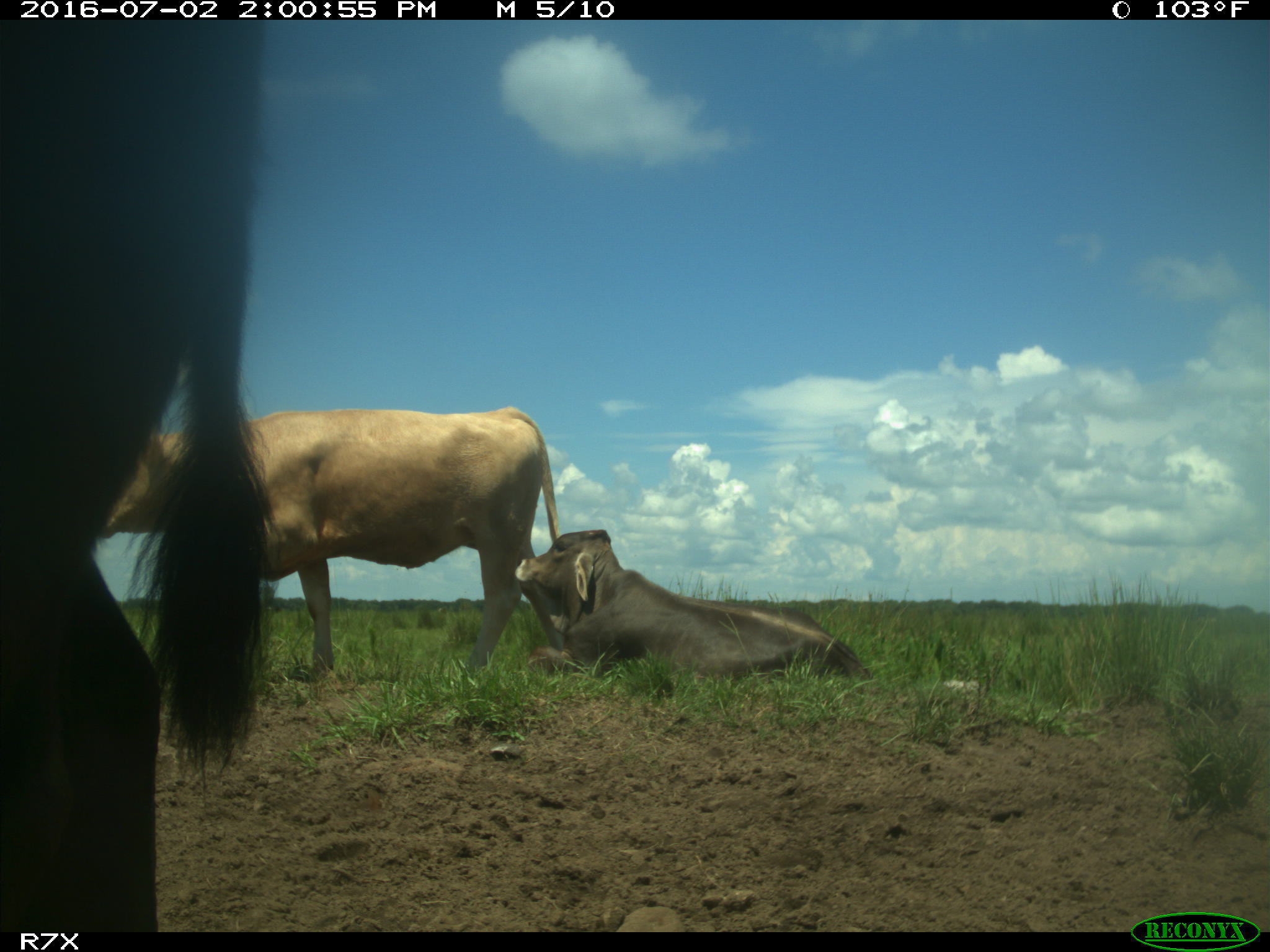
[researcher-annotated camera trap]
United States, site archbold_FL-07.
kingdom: Animalia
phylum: Chordata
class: Mammalia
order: Artiodactyla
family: Bovidae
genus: Bos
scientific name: Bos taurus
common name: domestic cow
Bos taurus (domestic cow).